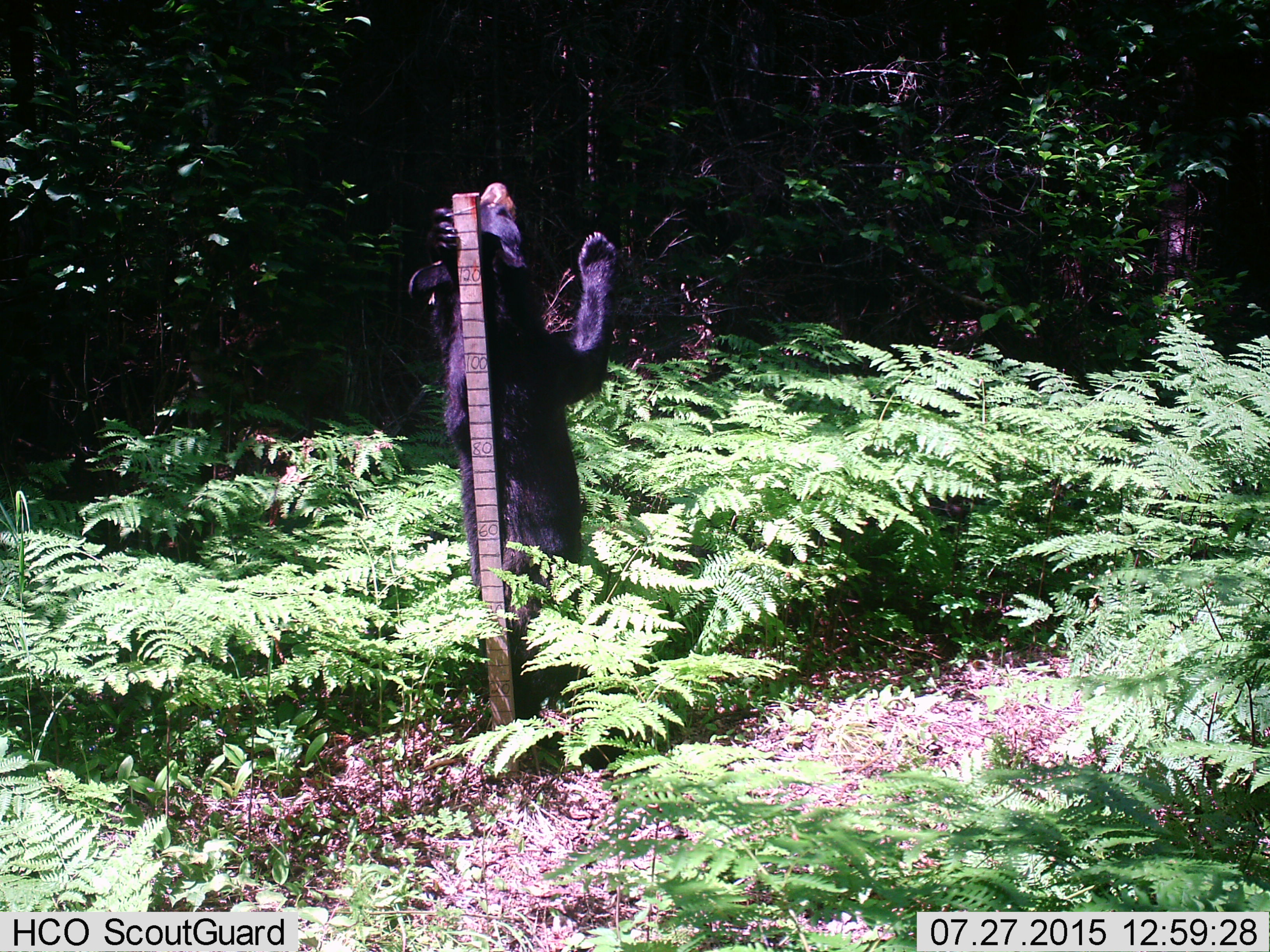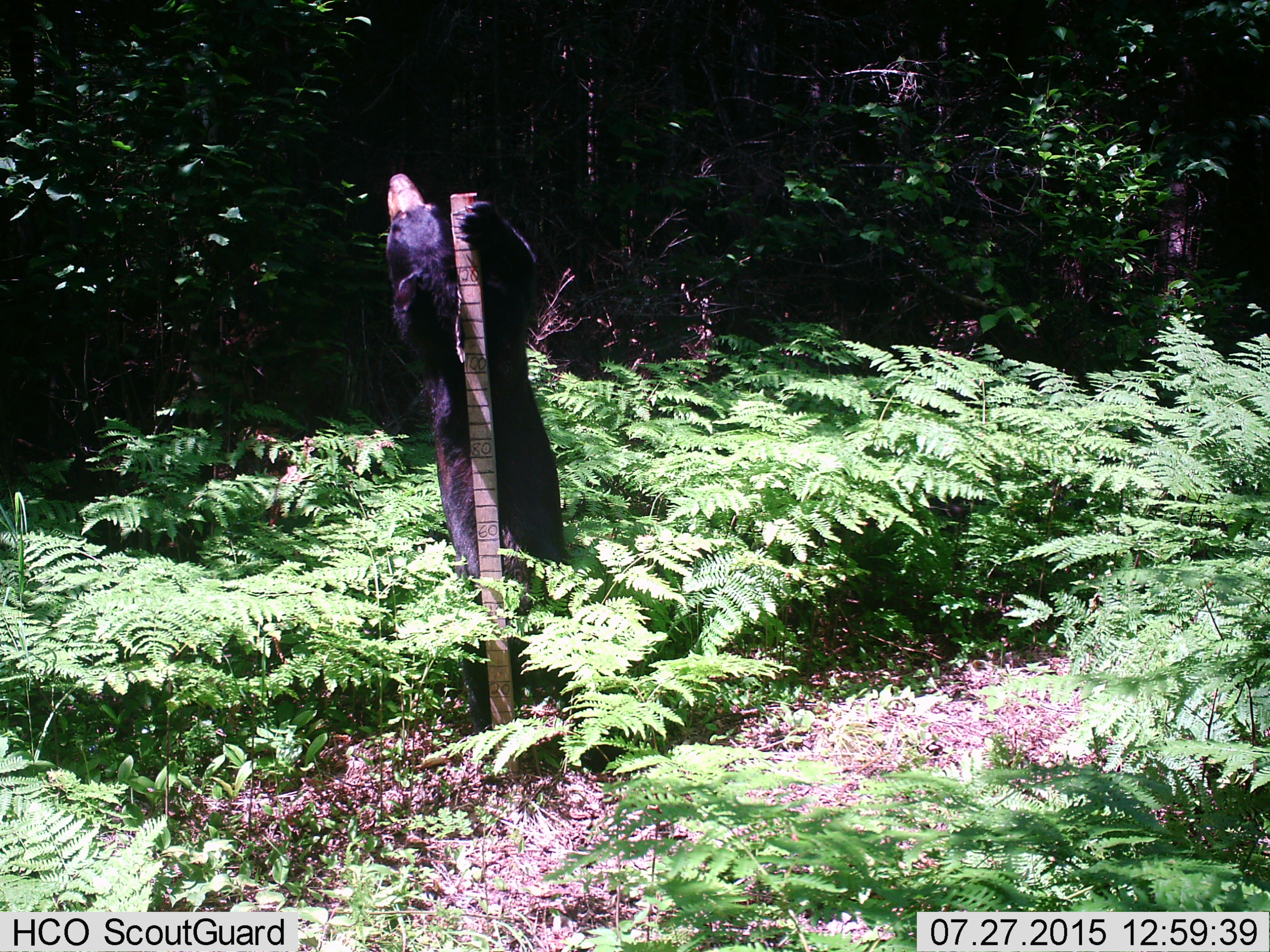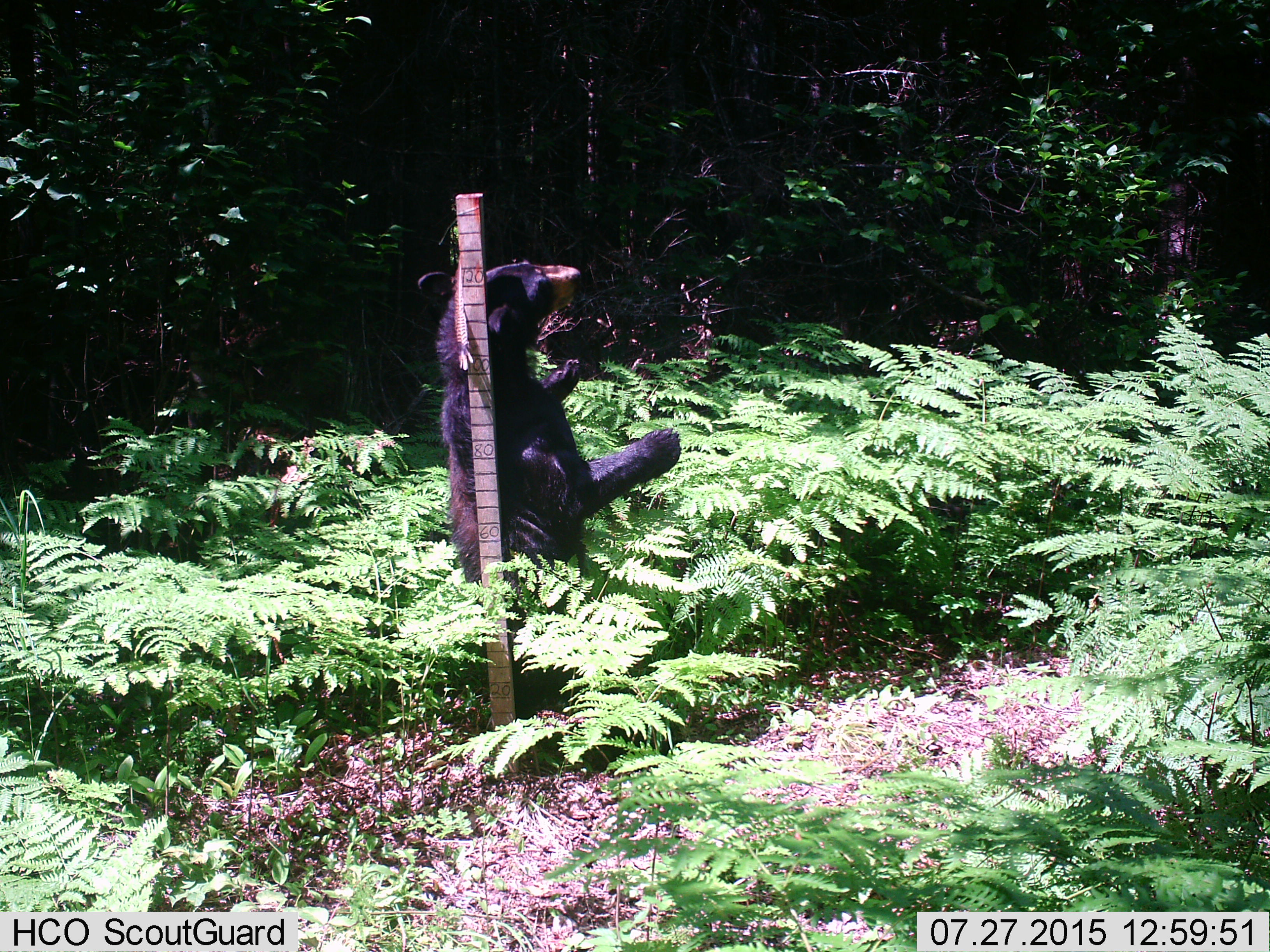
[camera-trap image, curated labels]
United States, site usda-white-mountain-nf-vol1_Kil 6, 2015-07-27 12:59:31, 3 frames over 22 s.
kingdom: Animalia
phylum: Chordata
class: Mammalia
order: Carnivora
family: Ursidae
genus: Ursus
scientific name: Ursus americanus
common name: black bear